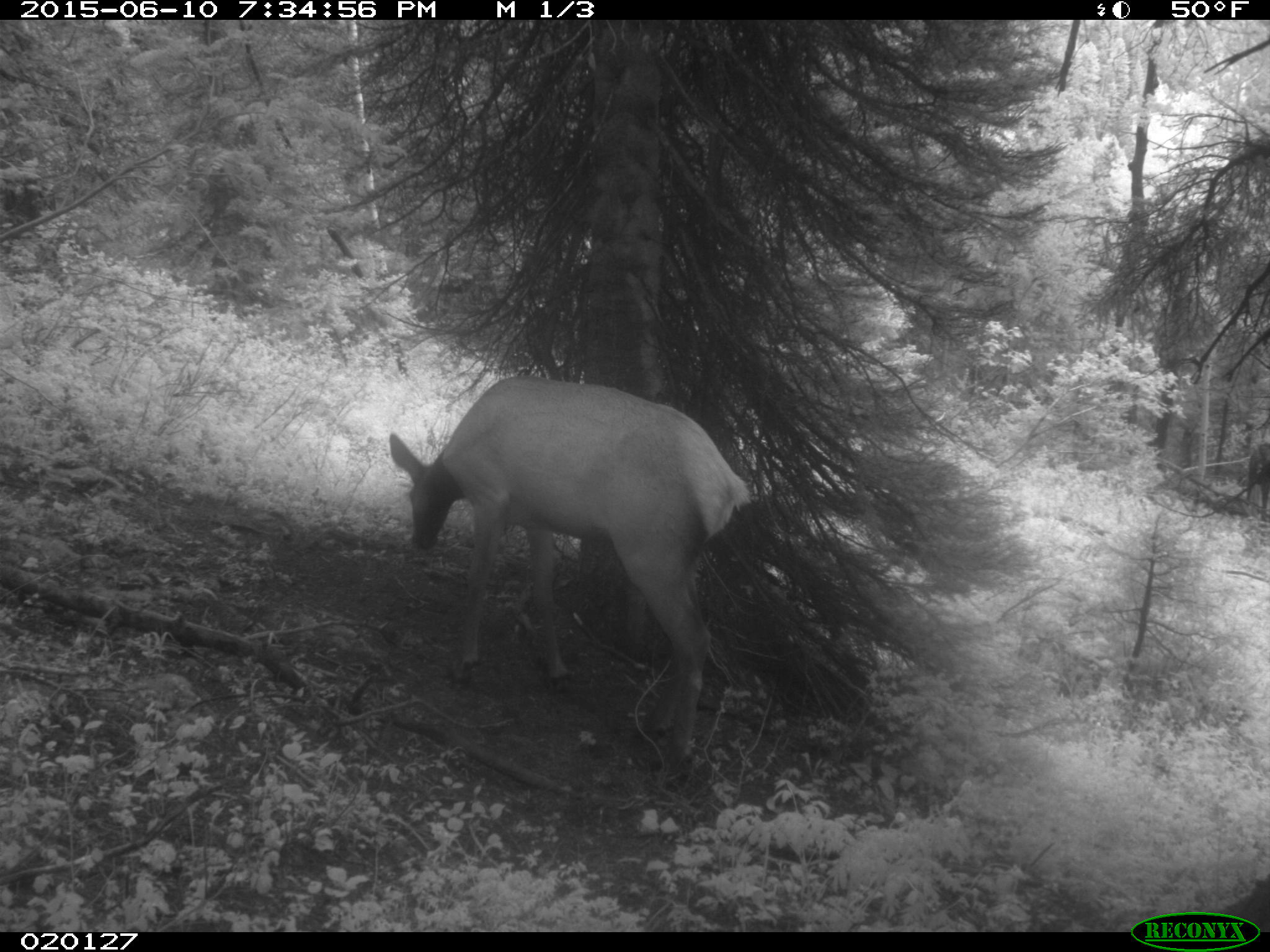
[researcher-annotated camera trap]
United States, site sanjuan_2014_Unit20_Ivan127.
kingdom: Animalia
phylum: Chordata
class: Mammalia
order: Artiodactyla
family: Cervidae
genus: Cervus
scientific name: Cervus elaphus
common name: red deer